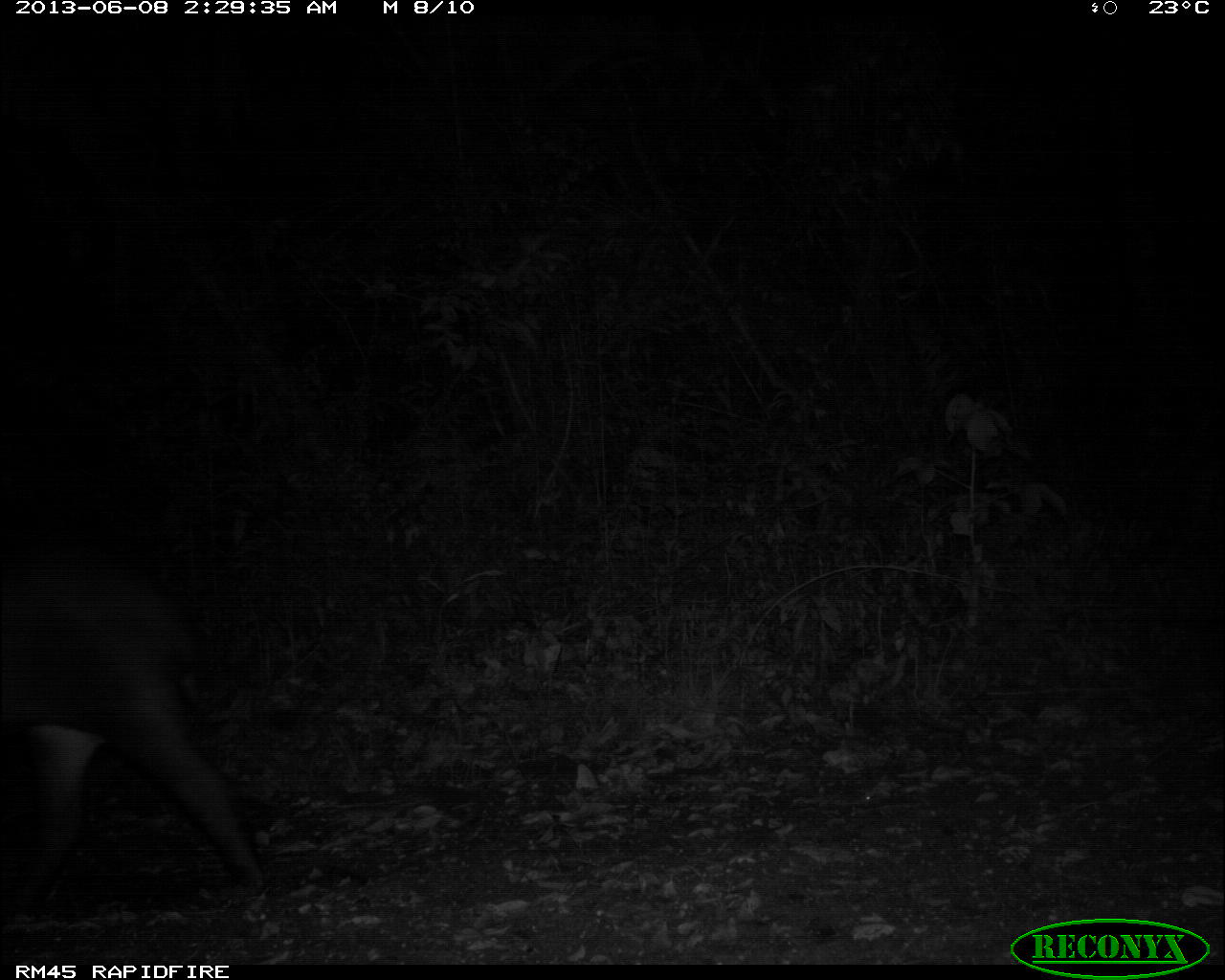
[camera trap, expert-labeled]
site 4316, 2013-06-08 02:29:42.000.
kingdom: Animalia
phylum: Chordata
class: Mammalia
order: Perissodactyla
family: Tapiridae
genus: Tapirus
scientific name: Tapirus bairdii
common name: baird's tapir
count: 1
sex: female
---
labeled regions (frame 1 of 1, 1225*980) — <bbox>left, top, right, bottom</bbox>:
tapirus bairdii: <bbox>0, 543, 263, 933</bbox>